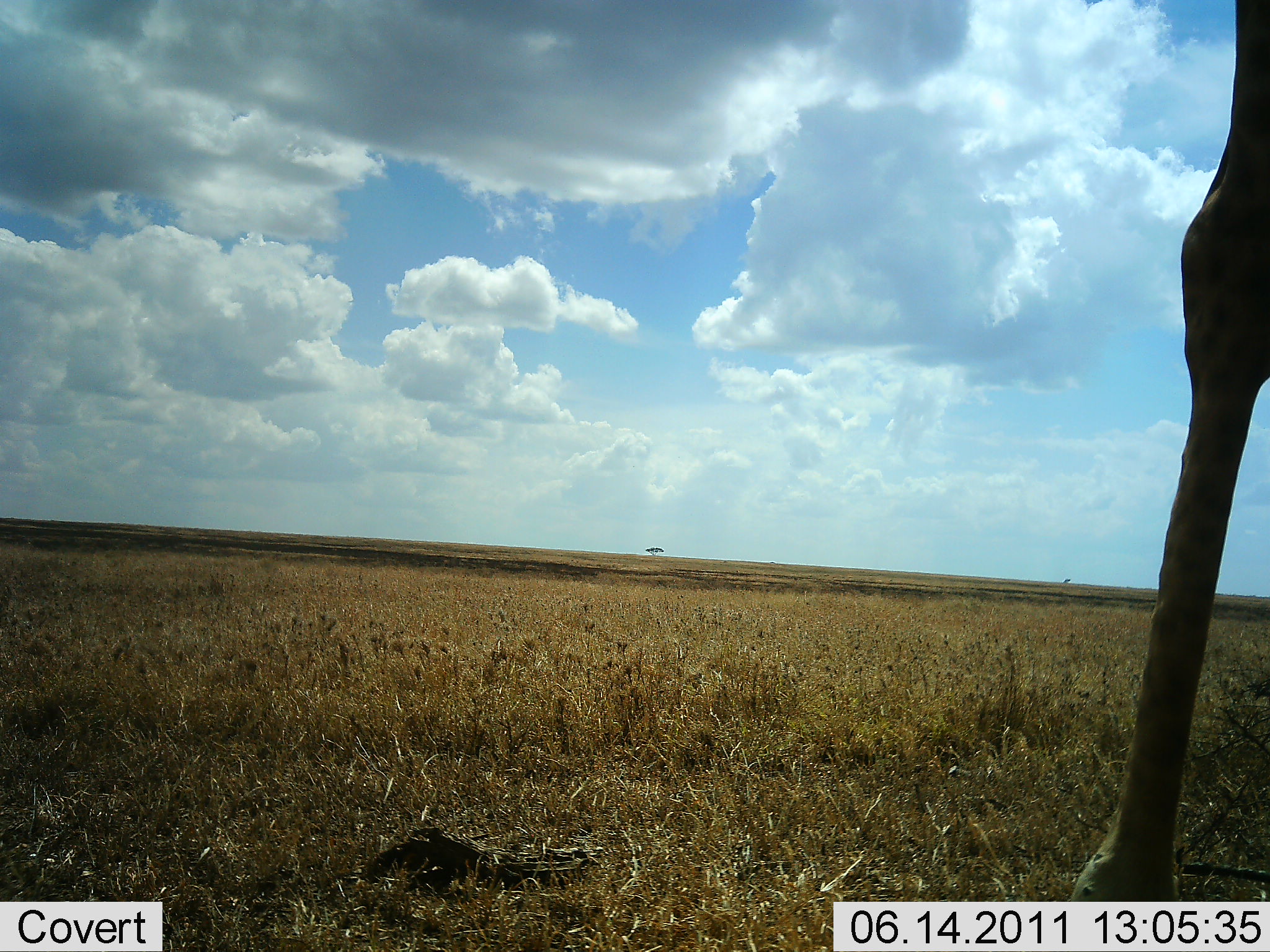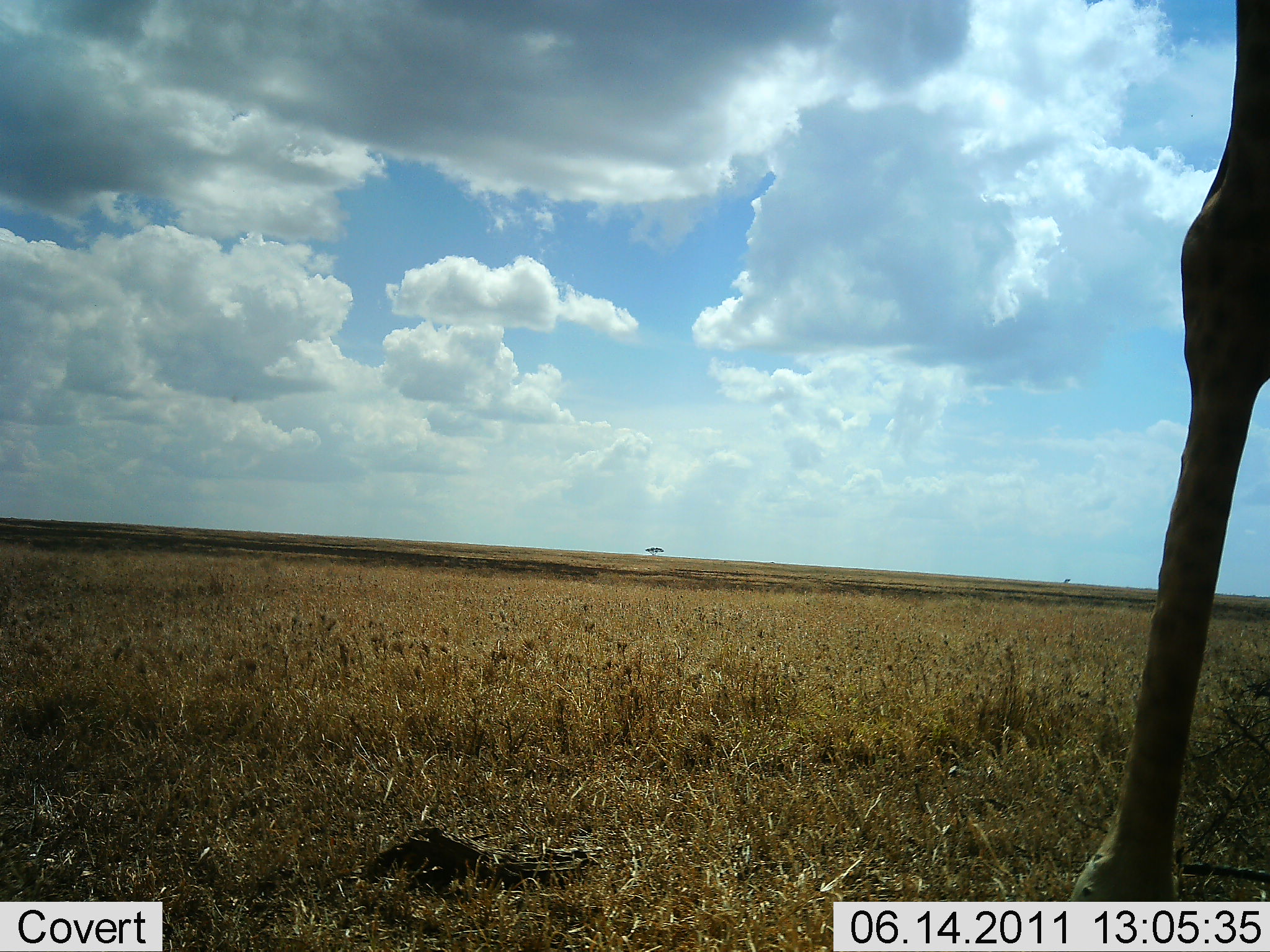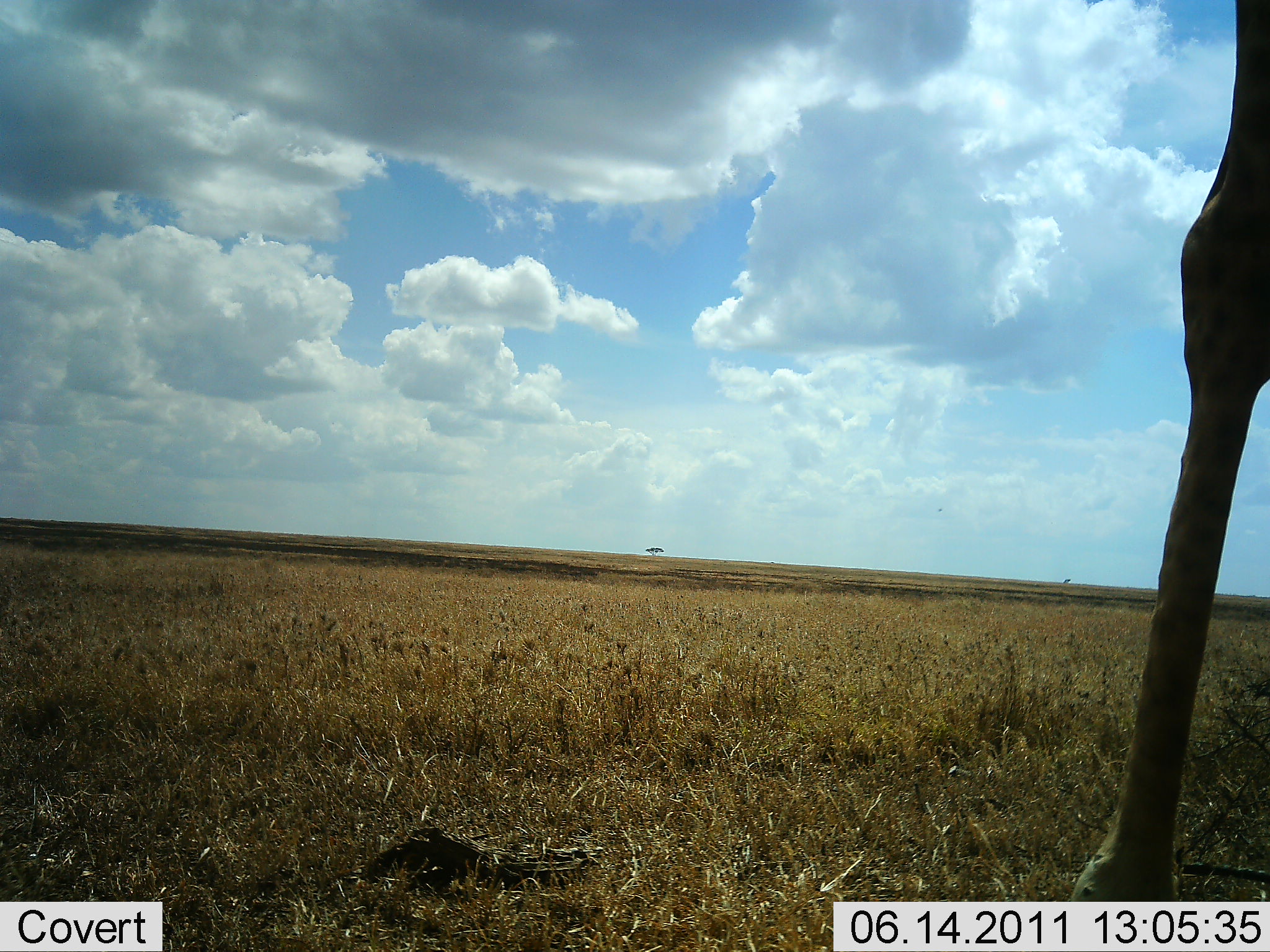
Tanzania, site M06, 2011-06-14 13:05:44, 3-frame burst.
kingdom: Animalia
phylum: Chordata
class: Mammalia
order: Artiodactyla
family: Giraffidae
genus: Giraffa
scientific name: Giraffa camelopardalis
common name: giraffe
Giraffe (Giraffa camelopardalis), count 1. Behavior (volunteer vote fractions): standing 92%, resting 0%, moving 8%, interacting 0%. Young present (vote fraction): 0%. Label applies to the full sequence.